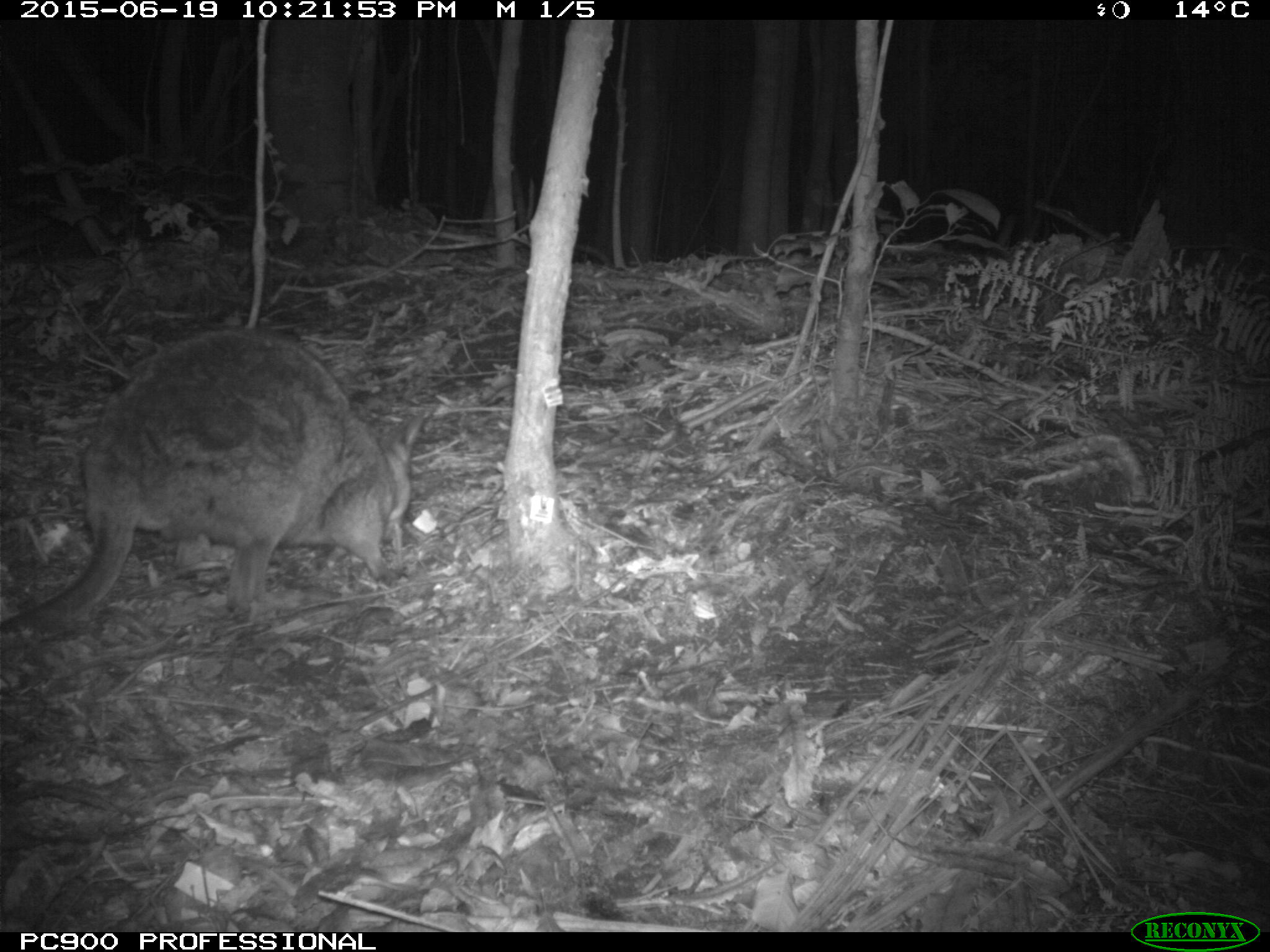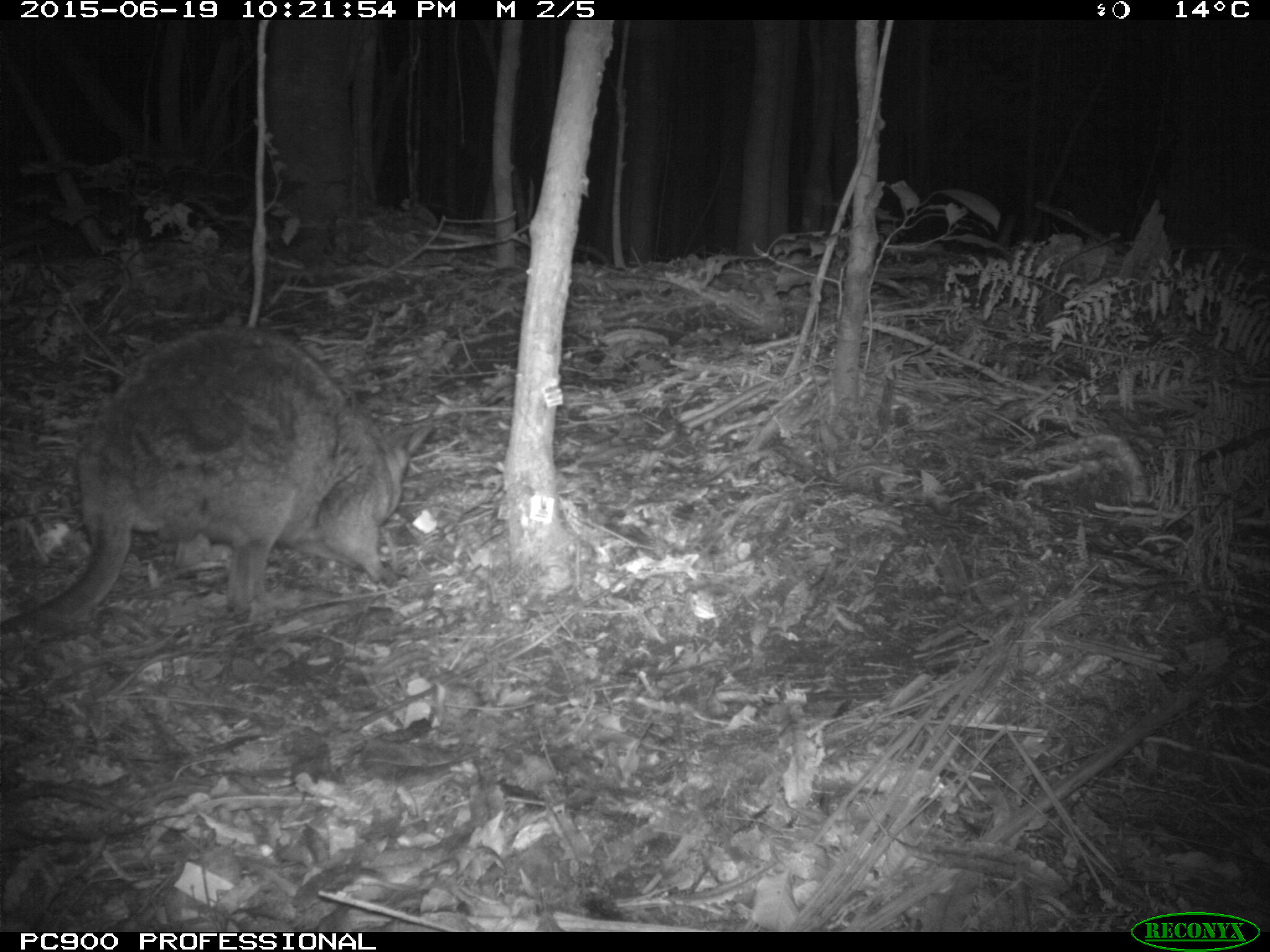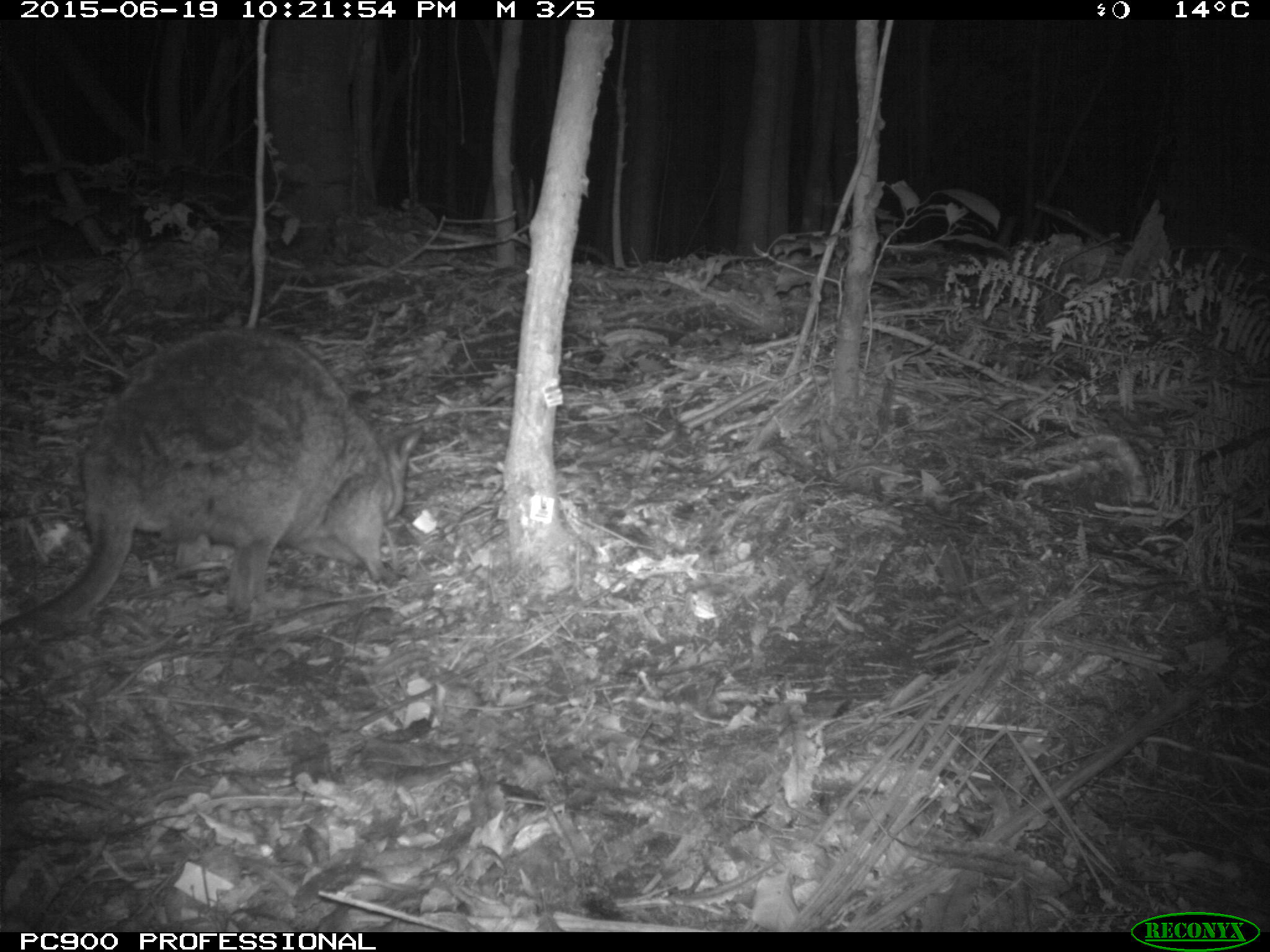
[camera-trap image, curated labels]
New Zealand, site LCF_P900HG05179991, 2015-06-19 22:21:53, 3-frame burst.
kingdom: Animalia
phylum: Chordata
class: Mammalia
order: Diprotodontia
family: Macropodidae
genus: Notamacropus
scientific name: Notamacropus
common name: wallaby